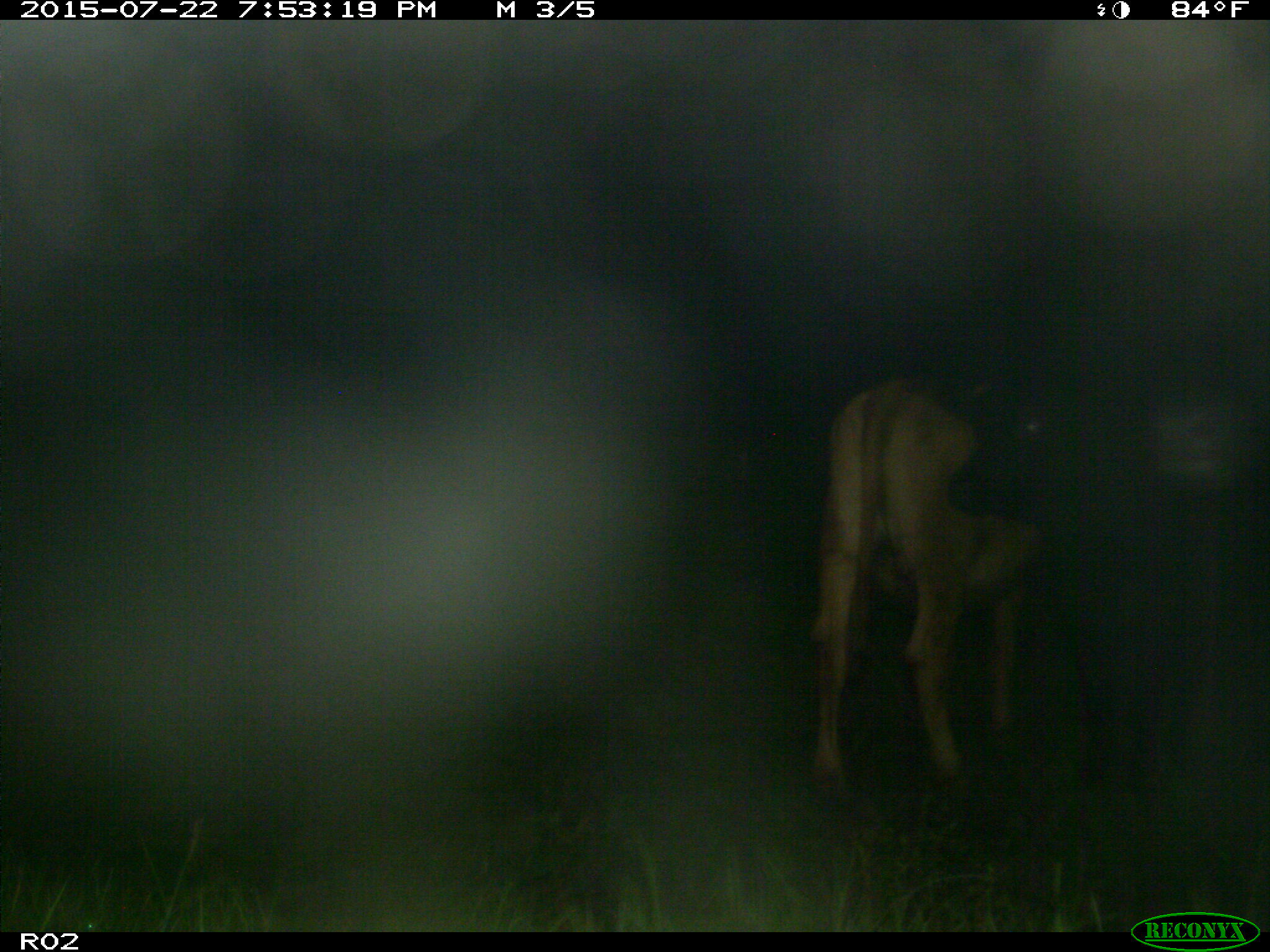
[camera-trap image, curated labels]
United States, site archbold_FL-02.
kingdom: Animalia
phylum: Chordata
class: Mammalia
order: Artiodactyla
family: Bovidae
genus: Bos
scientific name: Bos taurus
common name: domestic cow